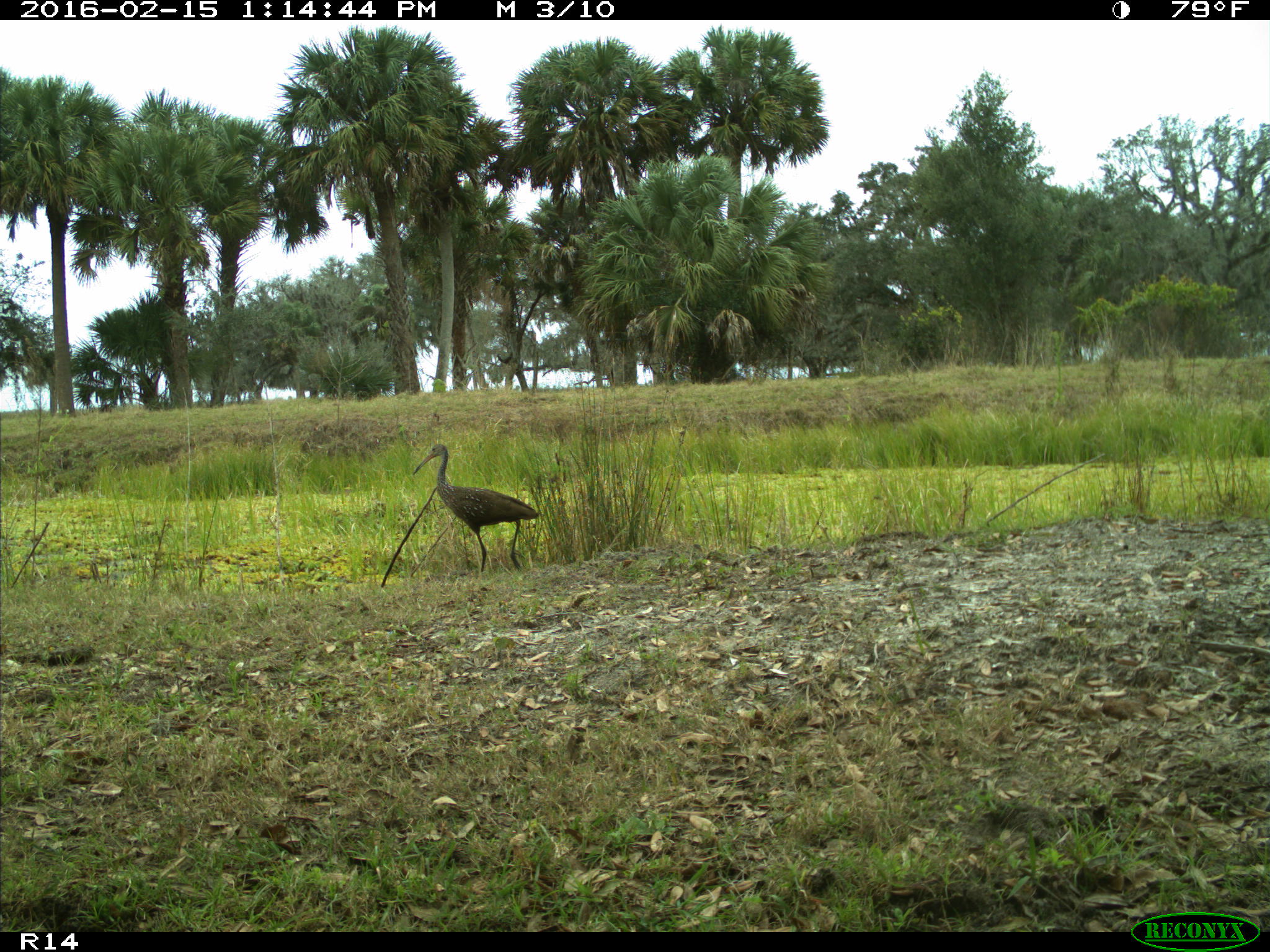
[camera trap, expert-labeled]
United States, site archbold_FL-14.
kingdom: Animalia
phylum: Chordata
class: Aves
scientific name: Aves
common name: birds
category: unidentified bird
Unidentified bird (birds) (Aves).